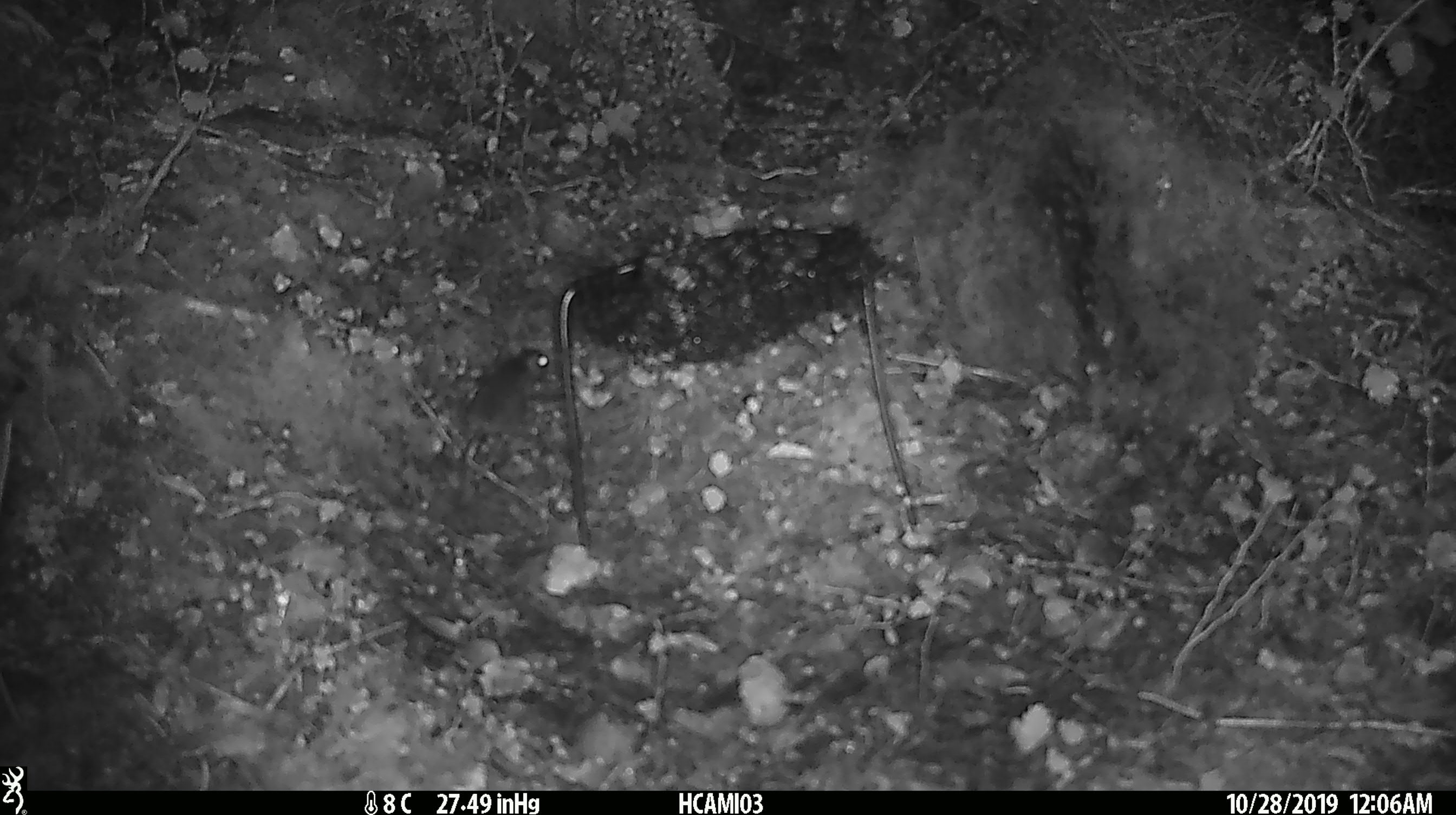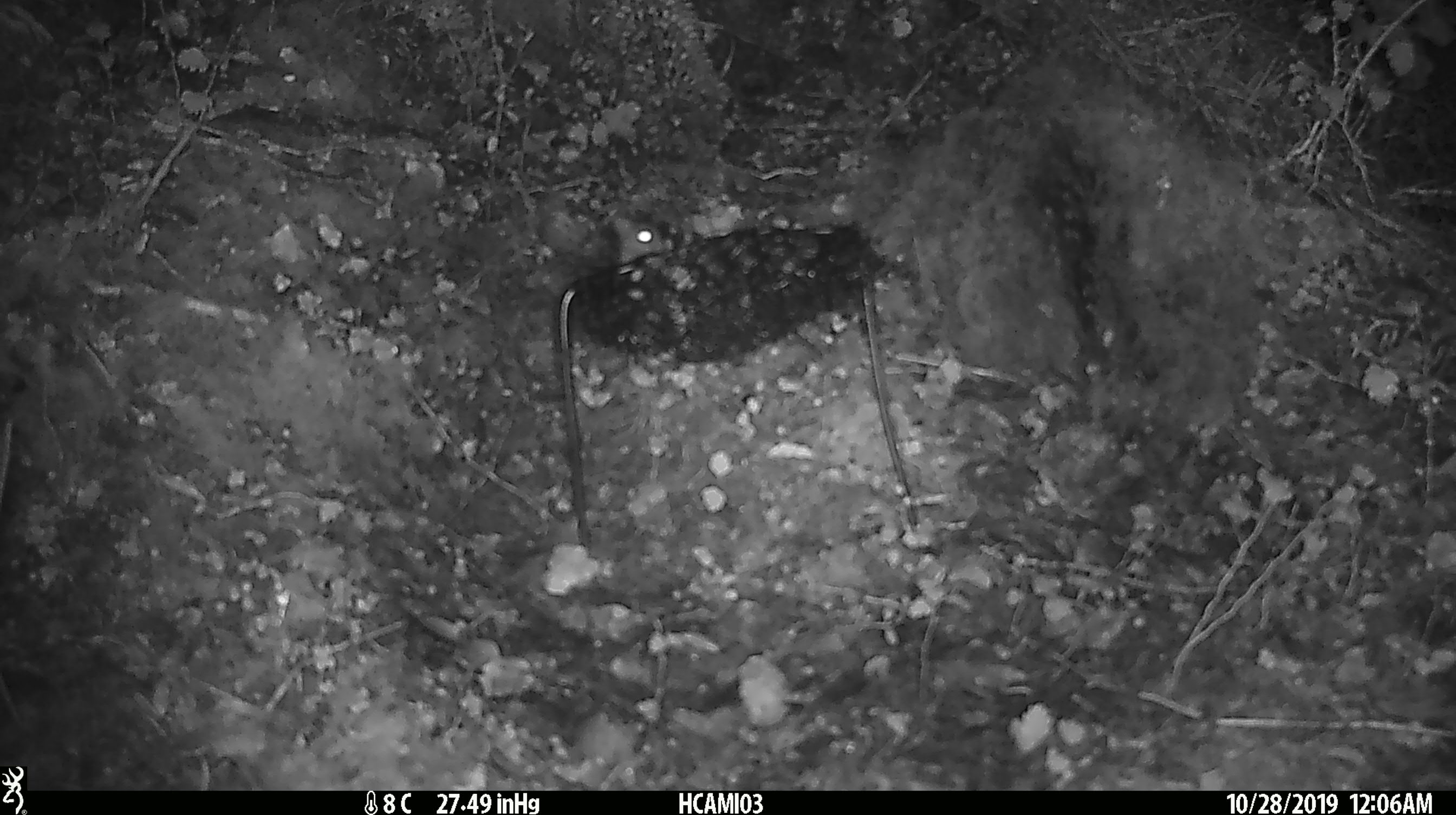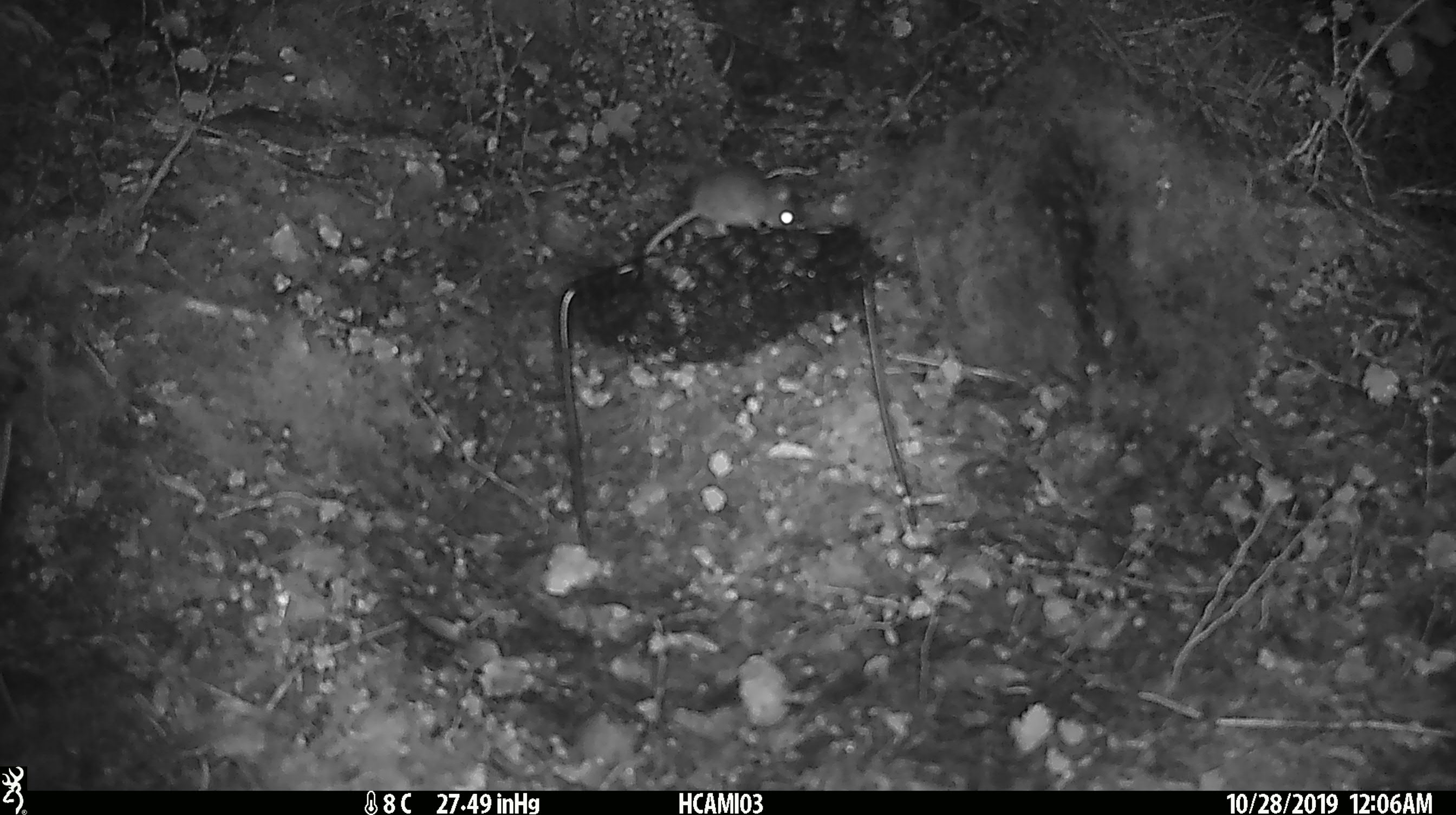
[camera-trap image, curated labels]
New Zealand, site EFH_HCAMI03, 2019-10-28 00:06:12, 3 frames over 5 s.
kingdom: Animalia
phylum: Chordata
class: Mammalia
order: Rodentia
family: Muridae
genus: Mus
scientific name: Mus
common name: mouse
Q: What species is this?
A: Mouse (Mus).